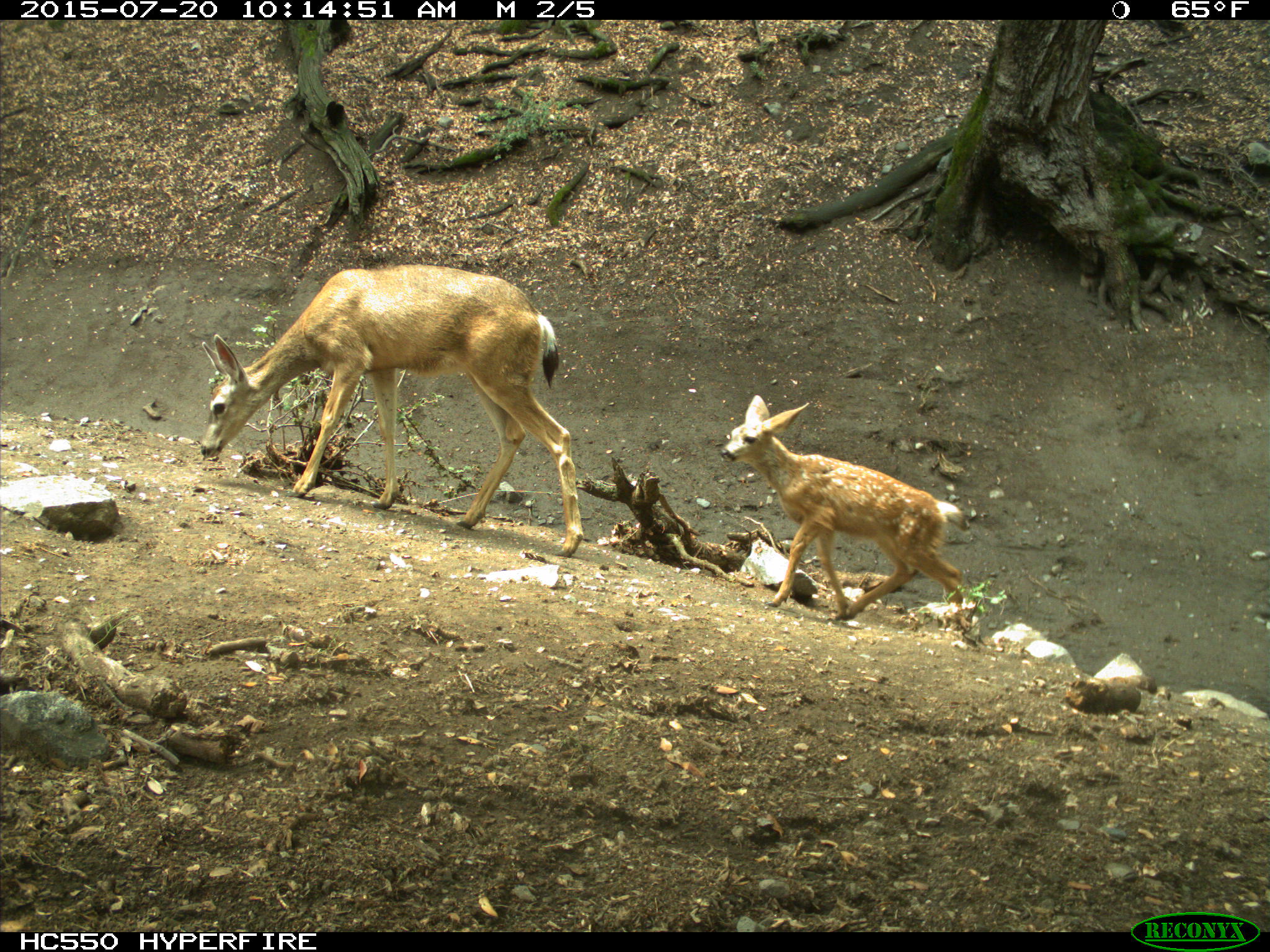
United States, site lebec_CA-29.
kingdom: Animalia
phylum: Chordata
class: Mammalia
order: Artiodactyla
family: Cervidae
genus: Odocoileus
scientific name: Odocoileus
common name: deer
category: unidentified deer